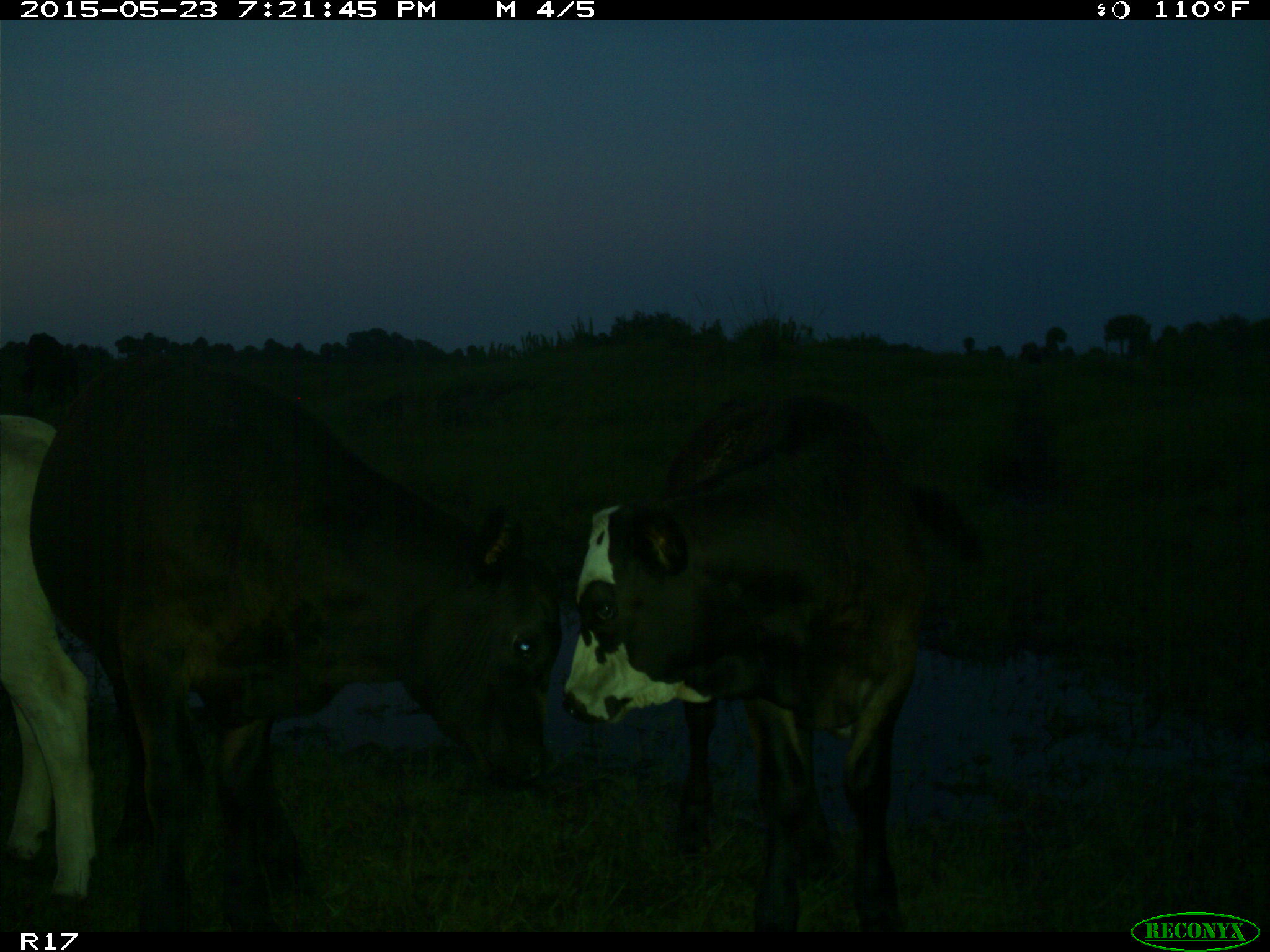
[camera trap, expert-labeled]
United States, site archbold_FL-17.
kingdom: Animalia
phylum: Chordata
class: Mammalia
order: Artiodactyla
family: Bovidae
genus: Bos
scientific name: Bos taurus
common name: domestic cow